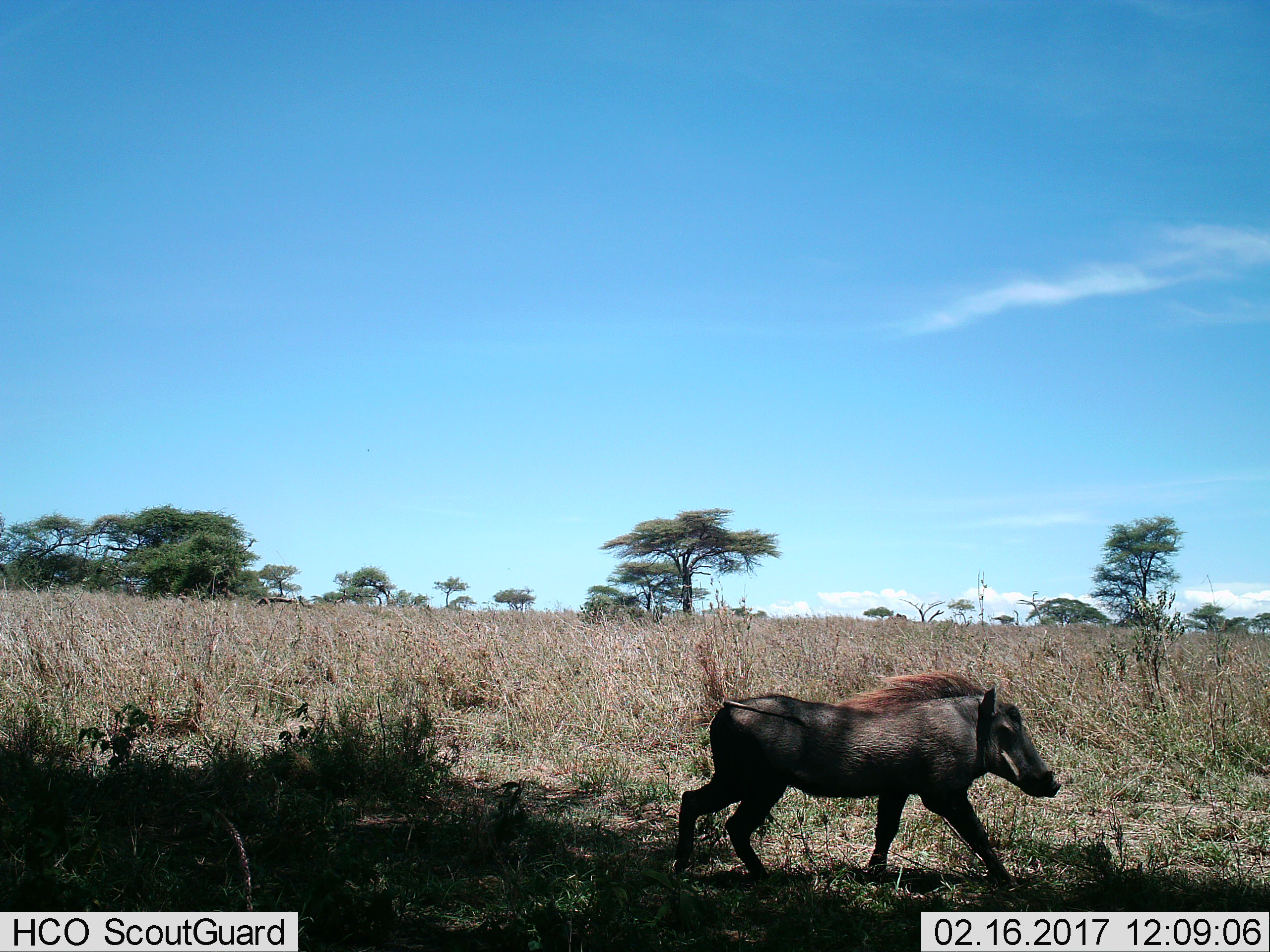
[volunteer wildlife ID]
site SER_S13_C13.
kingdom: Animalia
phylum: Chordata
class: Mammalia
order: Artiodactyla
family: Suidae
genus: Phacochoerus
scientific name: Phacochoerus africanus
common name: warthog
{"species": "warthog (Phacochoerus africanus)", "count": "1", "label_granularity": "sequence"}